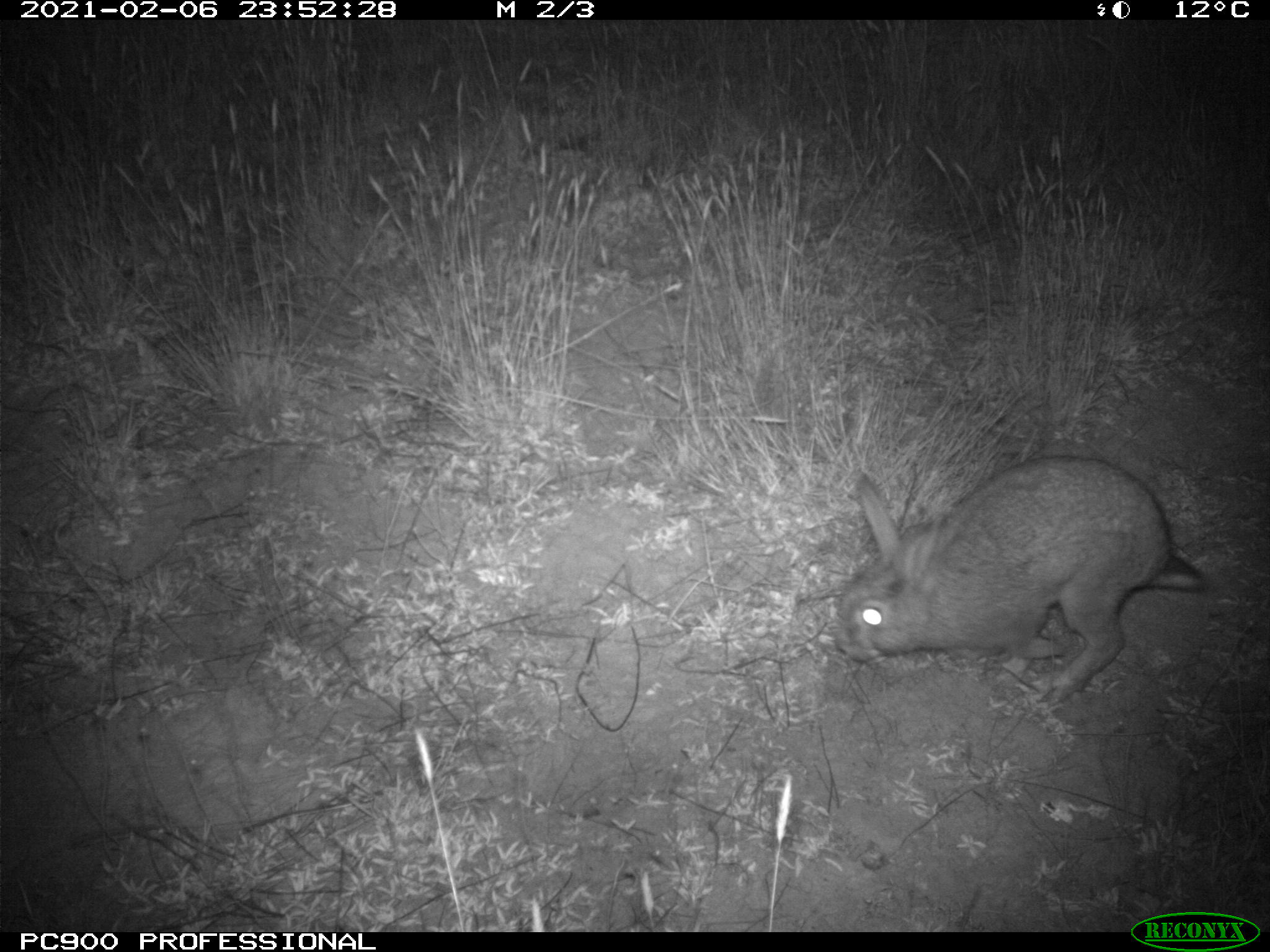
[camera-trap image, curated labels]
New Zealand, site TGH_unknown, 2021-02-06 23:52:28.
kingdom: Animalia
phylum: Chordata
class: Mammalia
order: Lagomorpha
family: Leporidae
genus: Oryctolagus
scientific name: Oryctolagus cuniculus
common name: european rabbit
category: rabbit